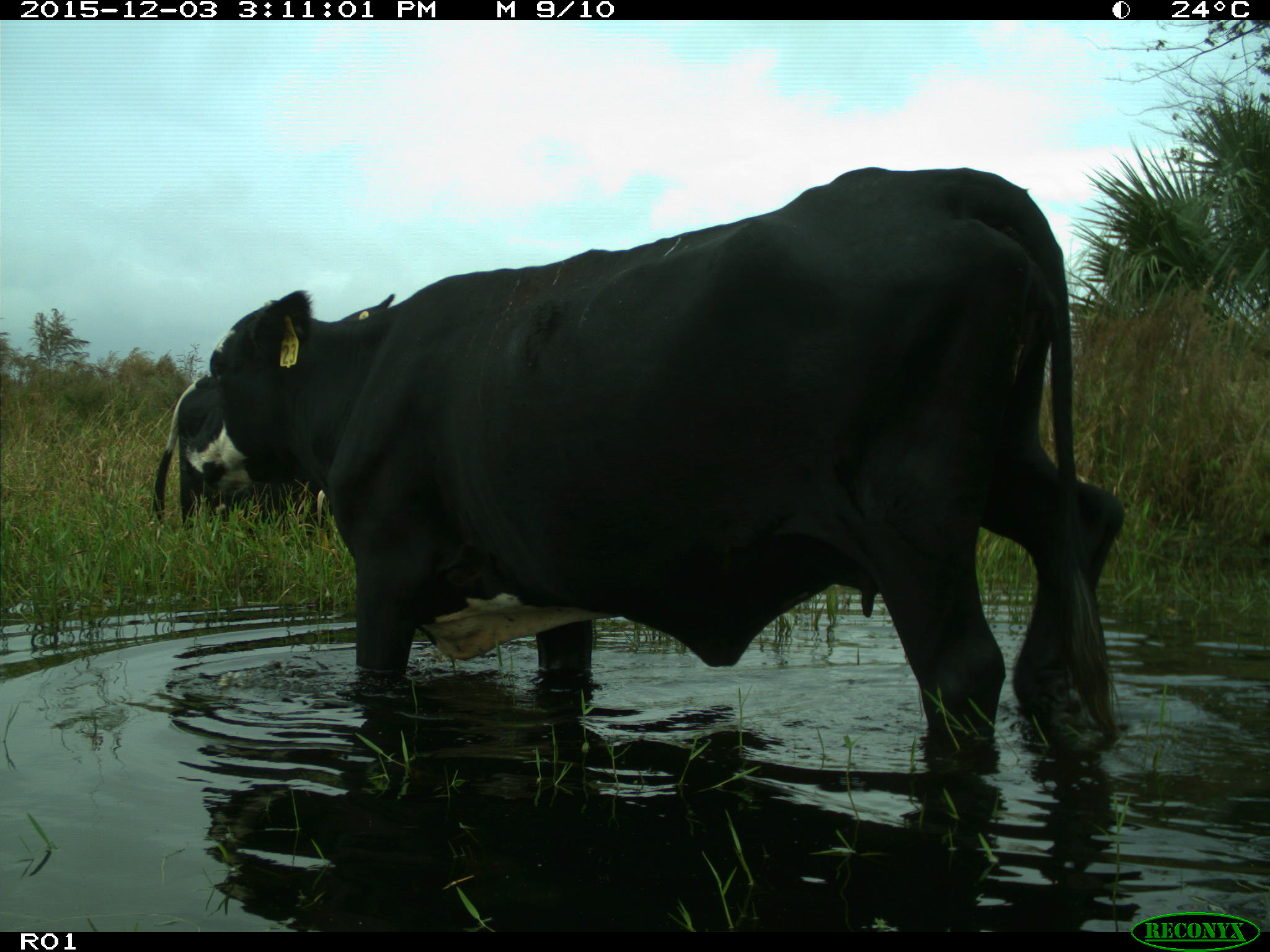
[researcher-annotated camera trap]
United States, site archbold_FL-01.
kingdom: Animalia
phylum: Chordata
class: Mammalia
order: Artiodactyla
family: Bovidae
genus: Bos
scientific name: Bos taurus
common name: domestic cow